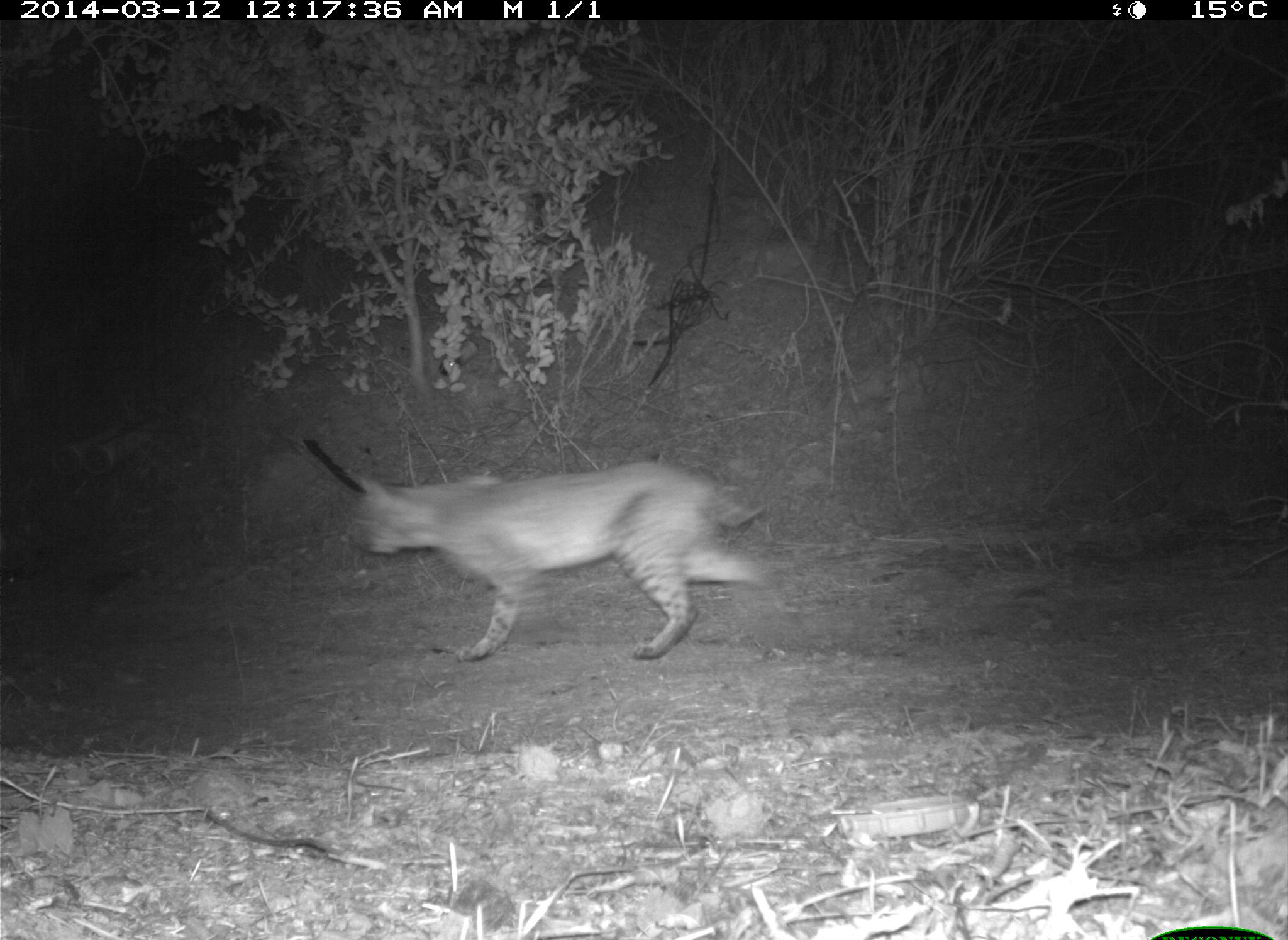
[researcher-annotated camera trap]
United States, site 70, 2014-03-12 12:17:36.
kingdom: Animalia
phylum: Chordata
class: Mammalia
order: Carnivora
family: Felidae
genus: Lynx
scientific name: Lynx rufus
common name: bobcat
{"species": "bobcat (Lynx rufus)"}